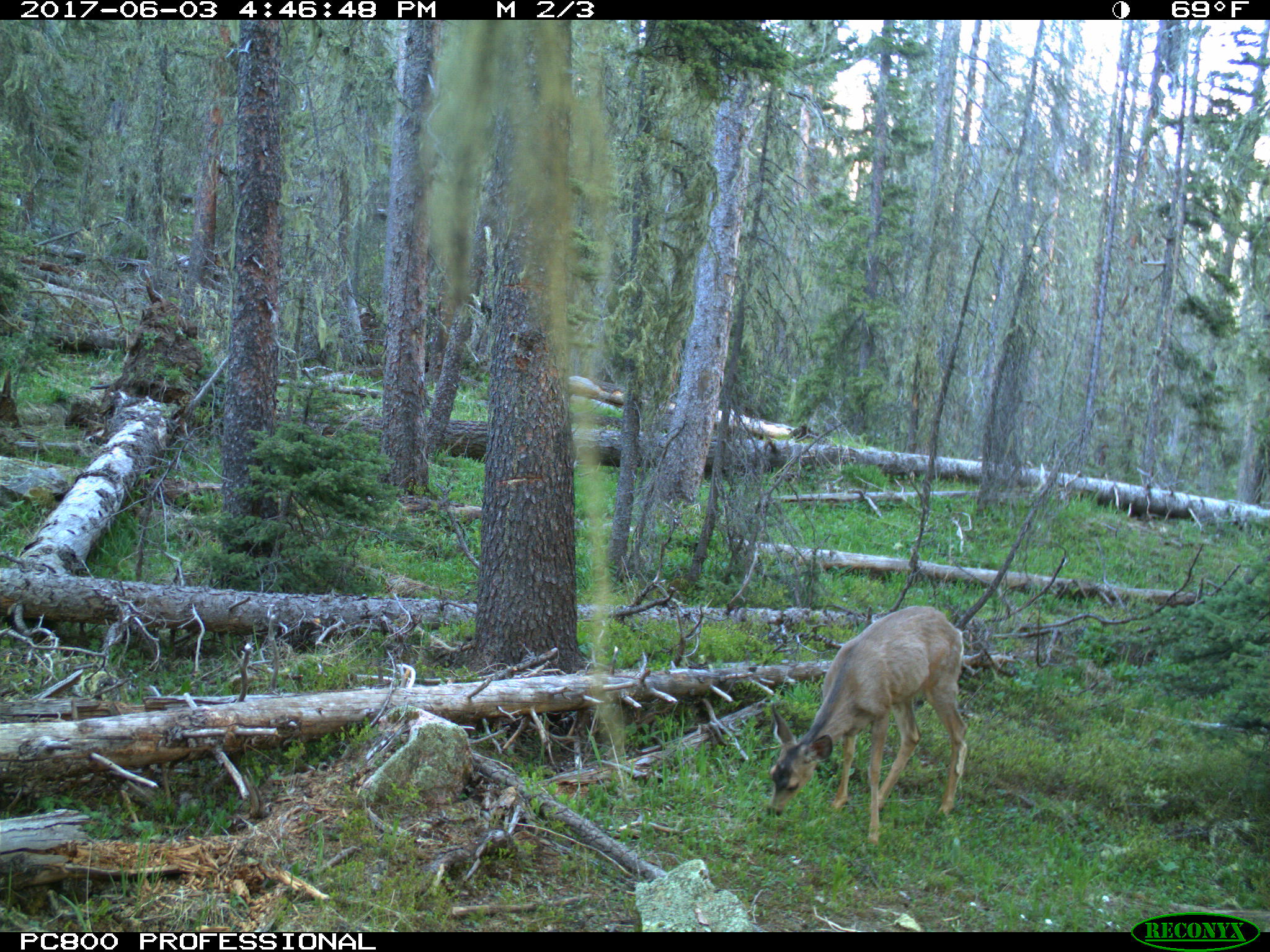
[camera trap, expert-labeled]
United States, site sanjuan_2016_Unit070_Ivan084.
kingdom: Animalia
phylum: Chordata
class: Mammalia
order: Artiodactyla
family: Cervidae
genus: Odocoileus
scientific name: Odocoileus hemionus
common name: mule deer